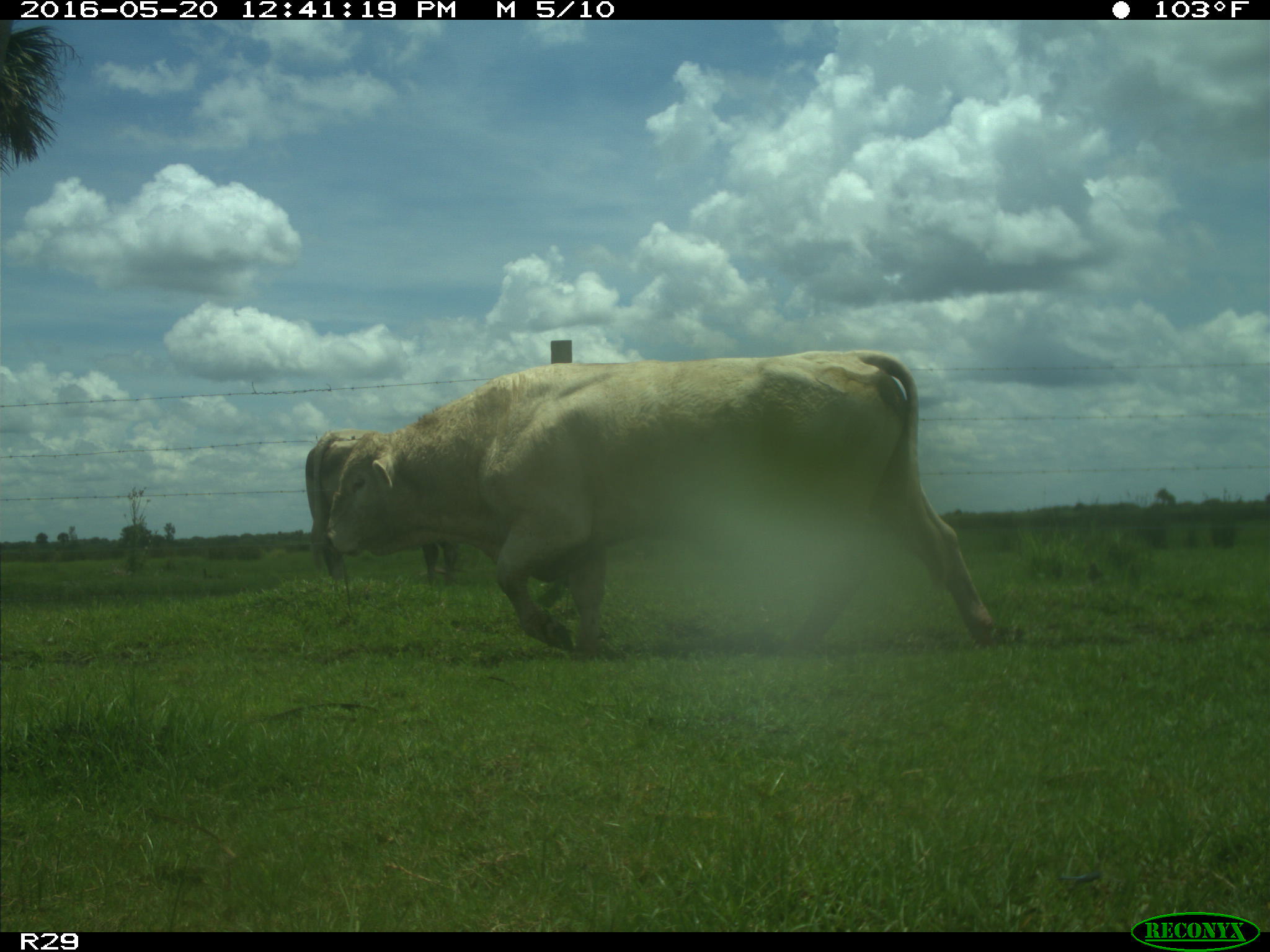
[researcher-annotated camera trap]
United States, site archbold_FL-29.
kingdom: Animalia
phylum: Chordata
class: Mammalia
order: Artiodactyla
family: Bovidae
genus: Bos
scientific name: Bos taurus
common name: domestic cow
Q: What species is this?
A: Bos taurus (domestic cow).